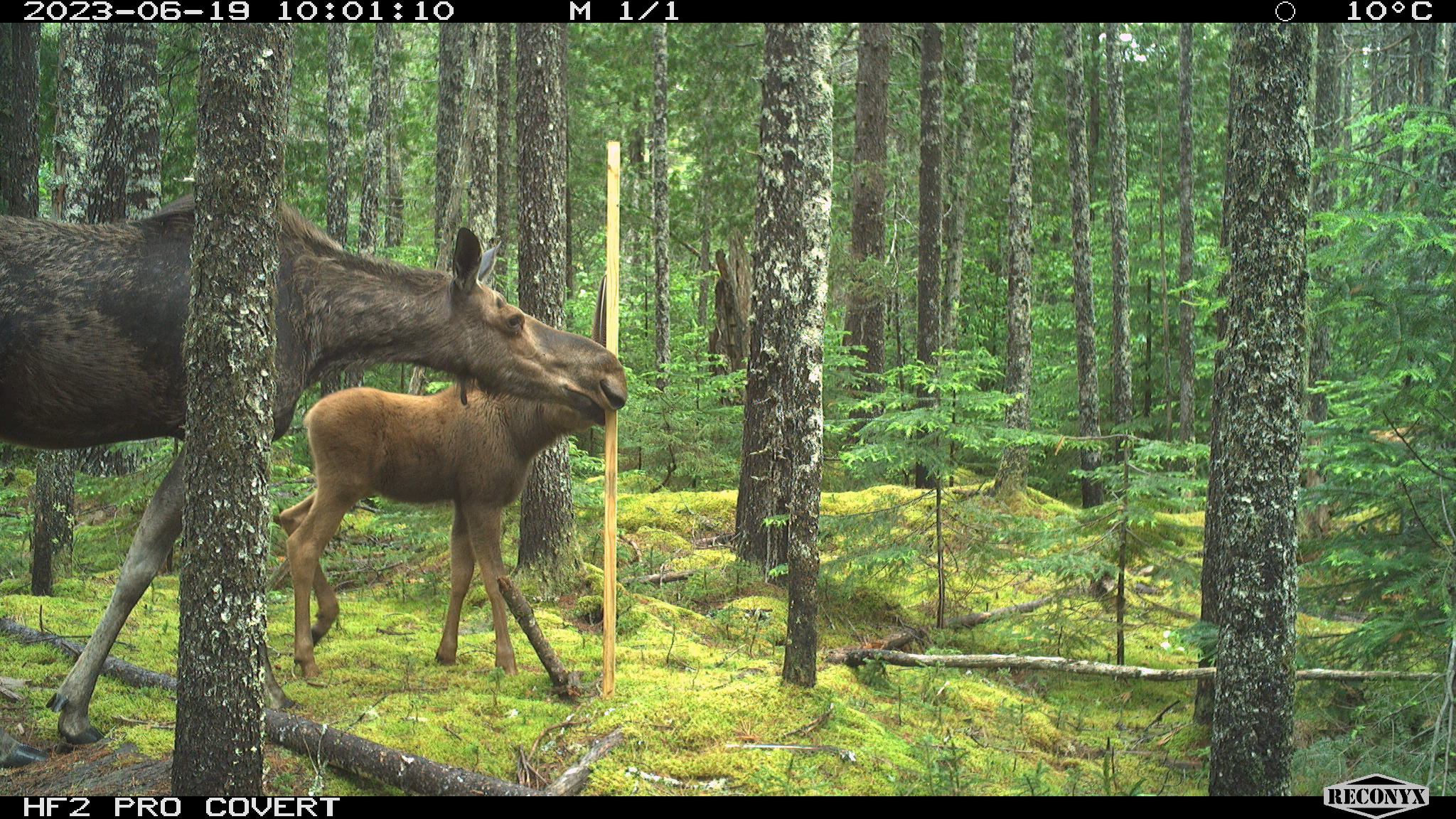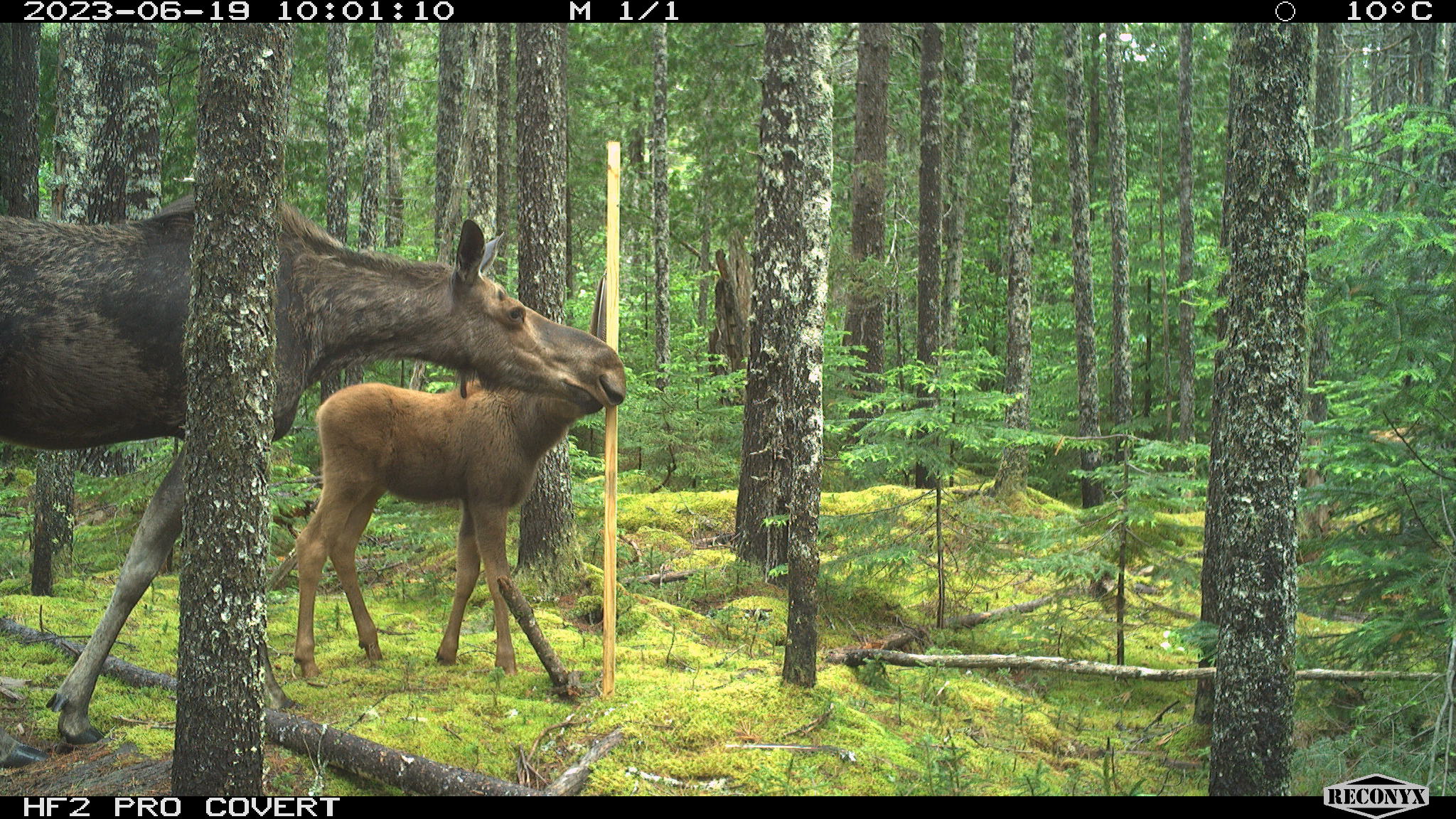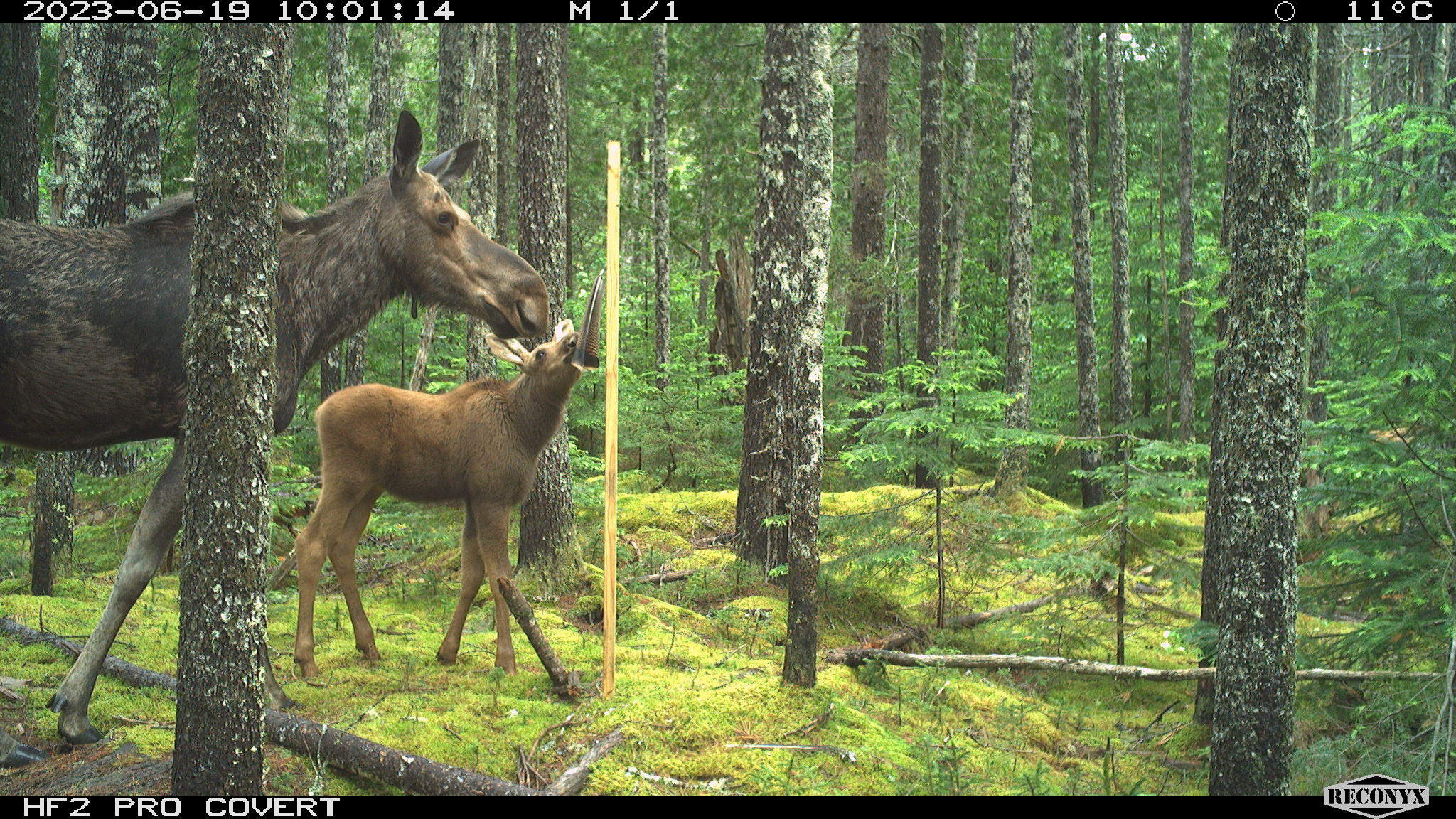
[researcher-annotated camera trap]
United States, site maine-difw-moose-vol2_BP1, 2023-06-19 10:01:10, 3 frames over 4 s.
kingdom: Animalia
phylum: Chordata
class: Mammalia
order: Artiodactyla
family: Cervidae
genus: Alces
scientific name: Alces alces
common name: moose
Moose (Alces alces).